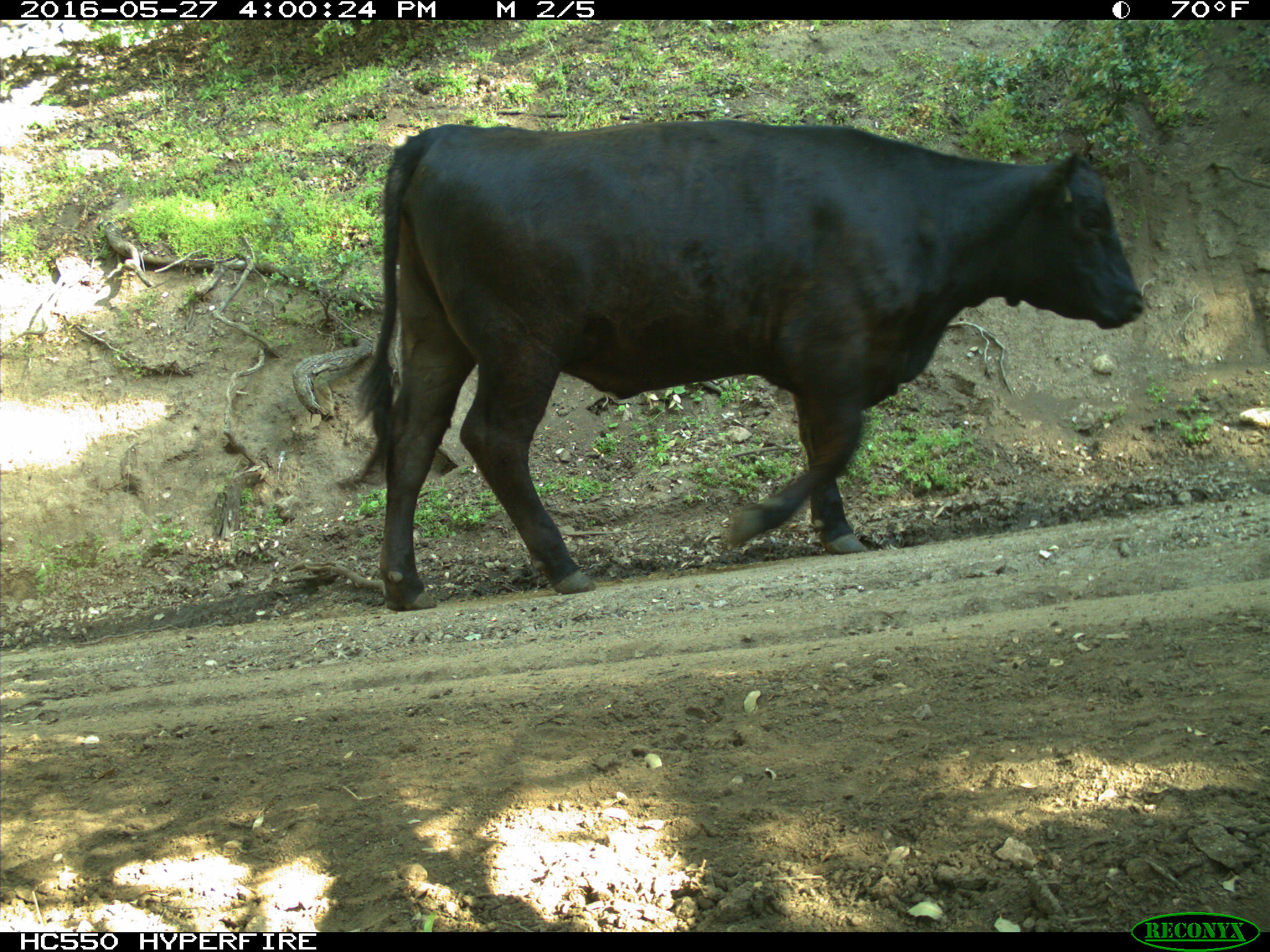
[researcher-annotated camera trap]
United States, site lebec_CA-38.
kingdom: Animalia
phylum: Chordata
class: Mammalia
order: Artiodactyla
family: Bovidae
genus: Bos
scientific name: Bos taurus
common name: domestic cow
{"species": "Bos taurus (domestic cow)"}